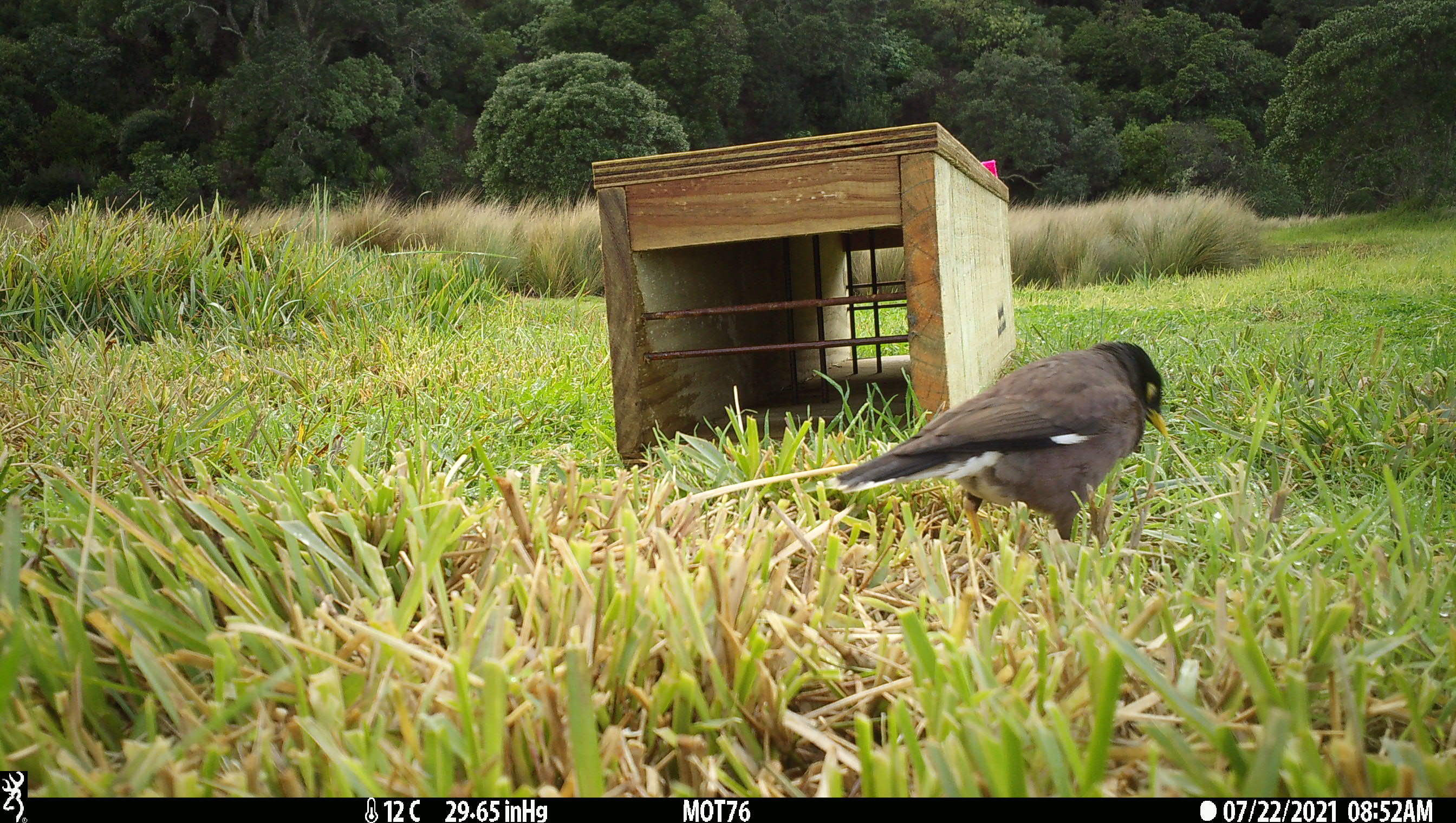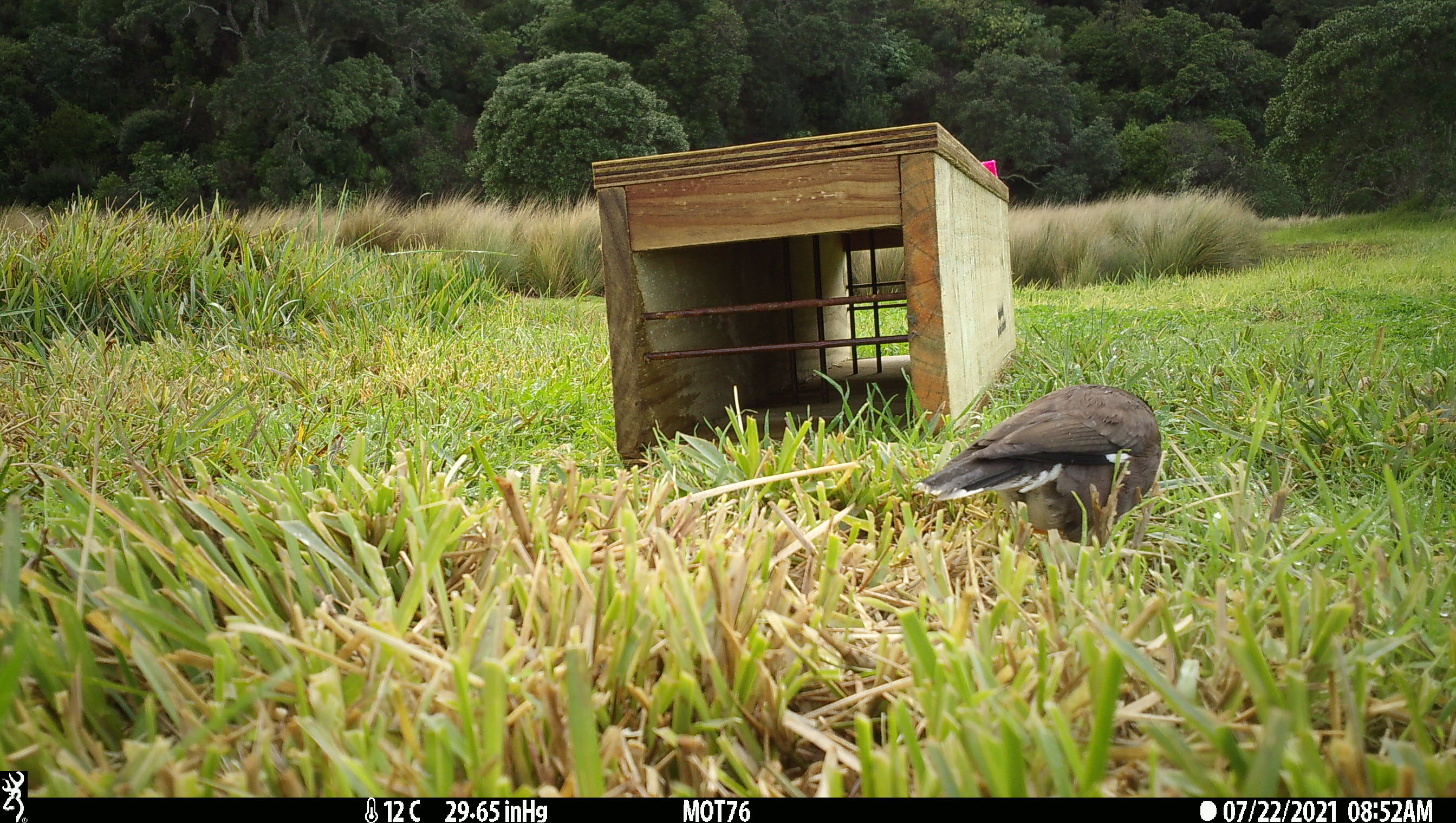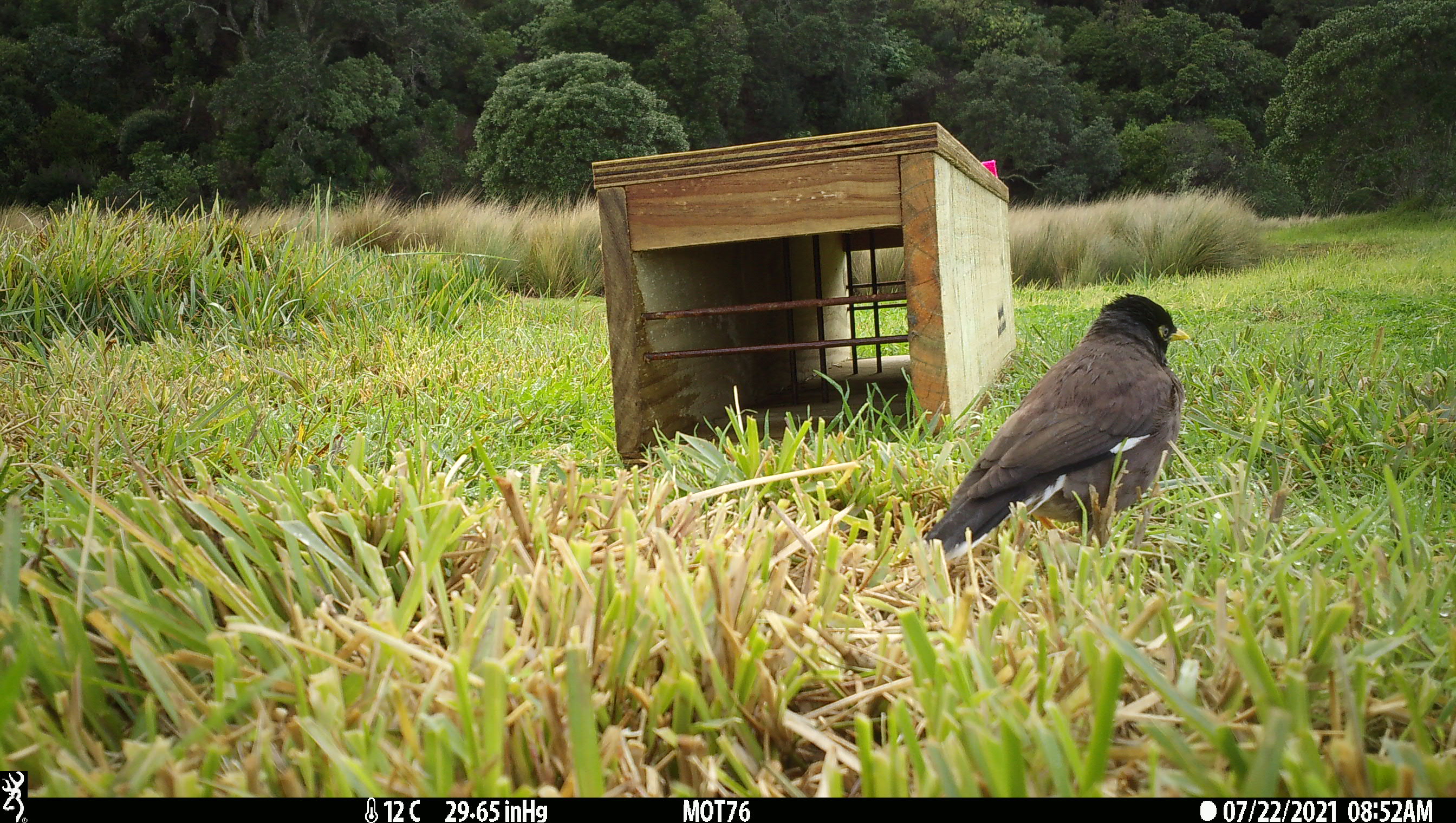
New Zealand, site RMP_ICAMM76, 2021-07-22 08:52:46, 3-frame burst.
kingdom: Animalia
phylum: Chordata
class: Aves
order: Passeriformes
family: Sturnidae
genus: Acridotheres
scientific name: Acridotheres tristis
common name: common myna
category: myna